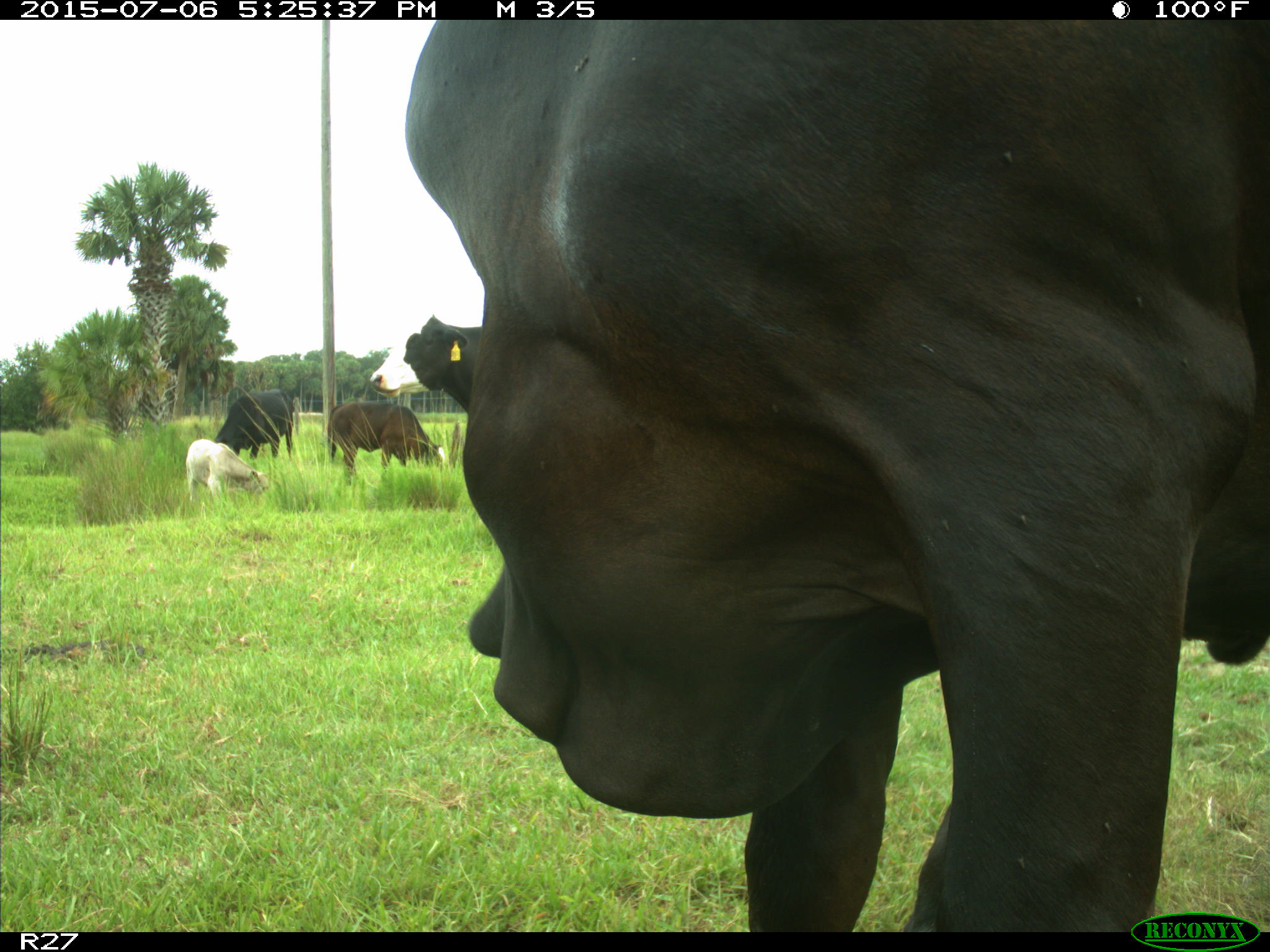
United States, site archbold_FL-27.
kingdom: Animalia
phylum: Chordata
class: Mammalia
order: Artiodactyla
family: Bovidae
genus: Bos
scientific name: Bos taurus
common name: domestic cow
Bos taurus (domestic cow).